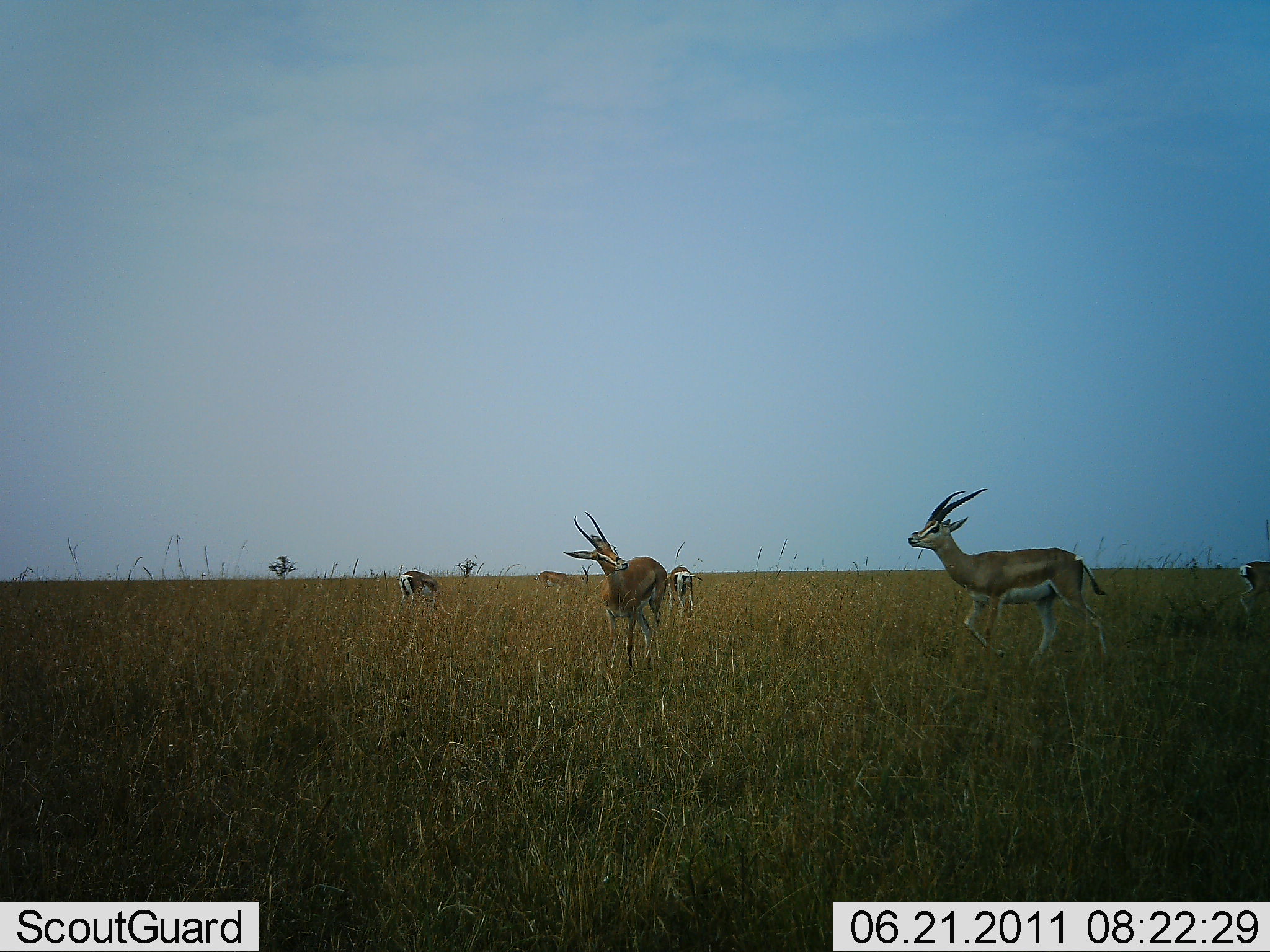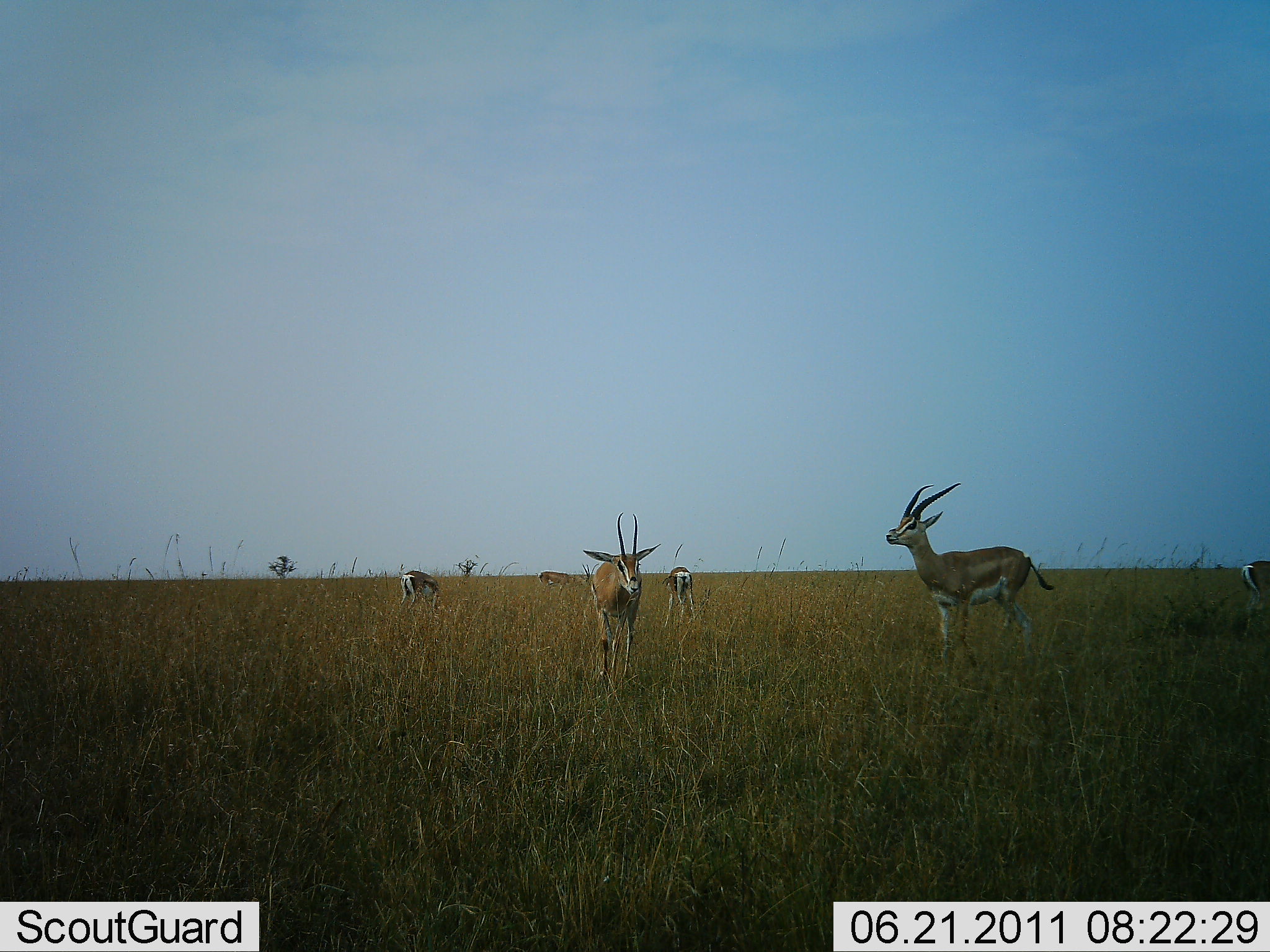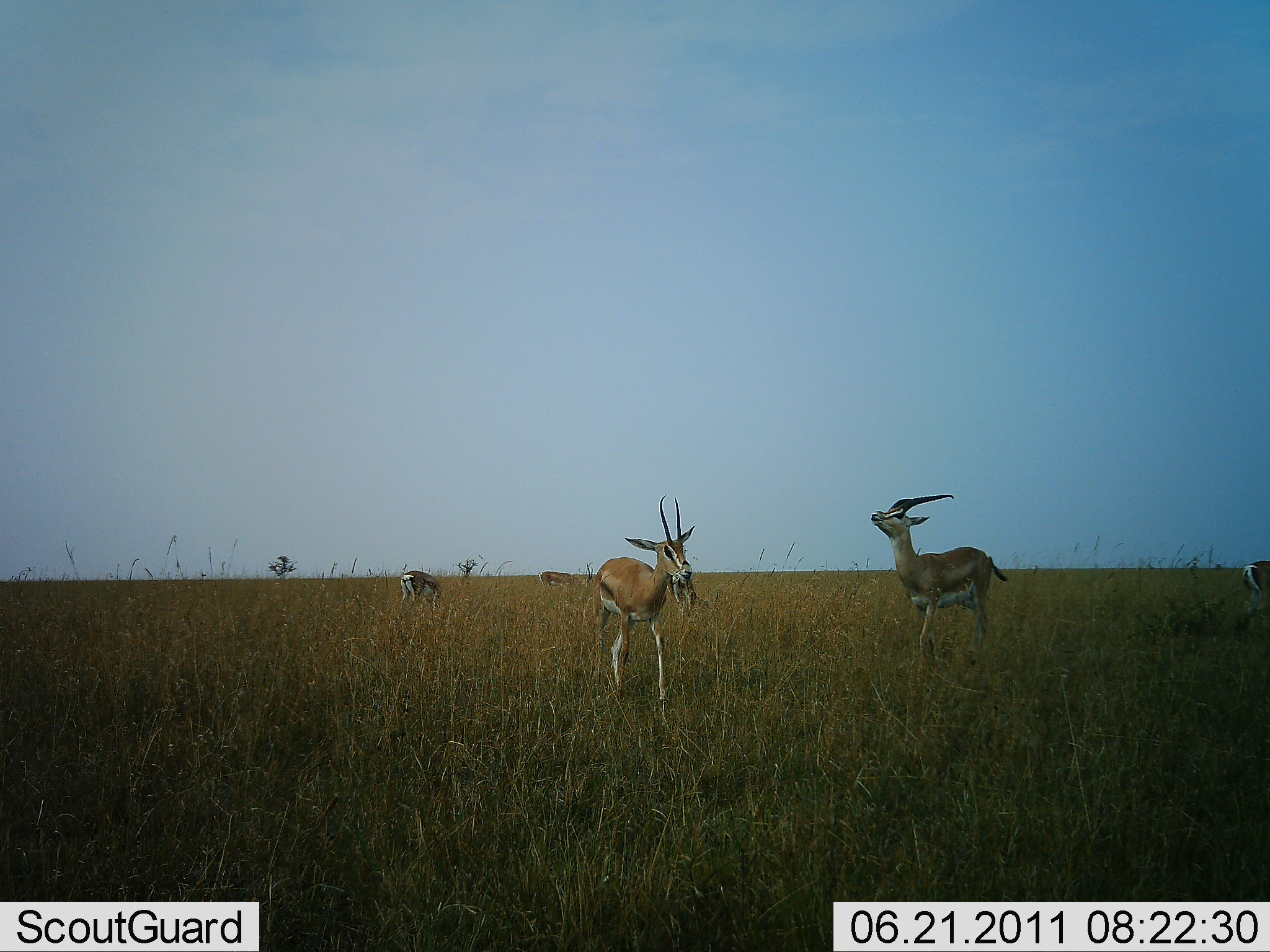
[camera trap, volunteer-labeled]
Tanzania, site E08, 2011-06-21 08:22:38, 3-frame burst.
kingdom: Animalia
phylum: Chordata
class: Mammalia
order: Artiodactyla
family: Bovidae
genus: Eudorcas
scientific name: Eudorcas thomsonii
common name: thomson's gazelle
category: gazellethomsons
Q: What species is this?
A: Gazellethomsons (thomson's gazelle) (Eudorcas thomsonii).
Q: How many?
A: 5.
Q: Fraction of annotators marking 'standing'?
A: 36%.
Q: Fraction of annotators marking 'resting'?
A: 0%.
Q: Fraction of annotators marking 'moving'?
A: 57%.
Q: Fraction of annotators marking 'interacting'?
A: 21%.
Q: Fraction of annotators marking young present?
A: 0%.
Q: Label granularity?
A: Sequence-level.